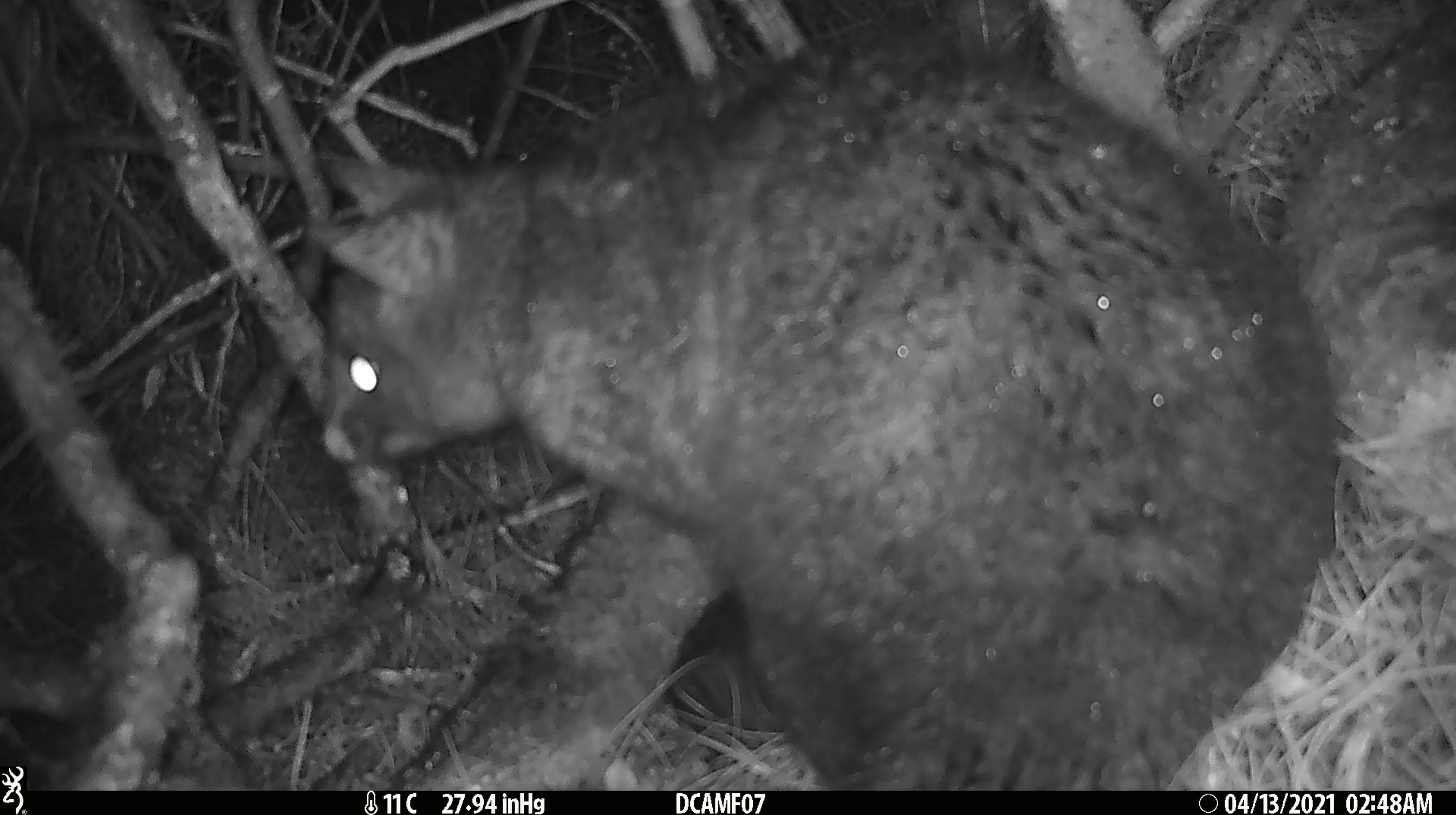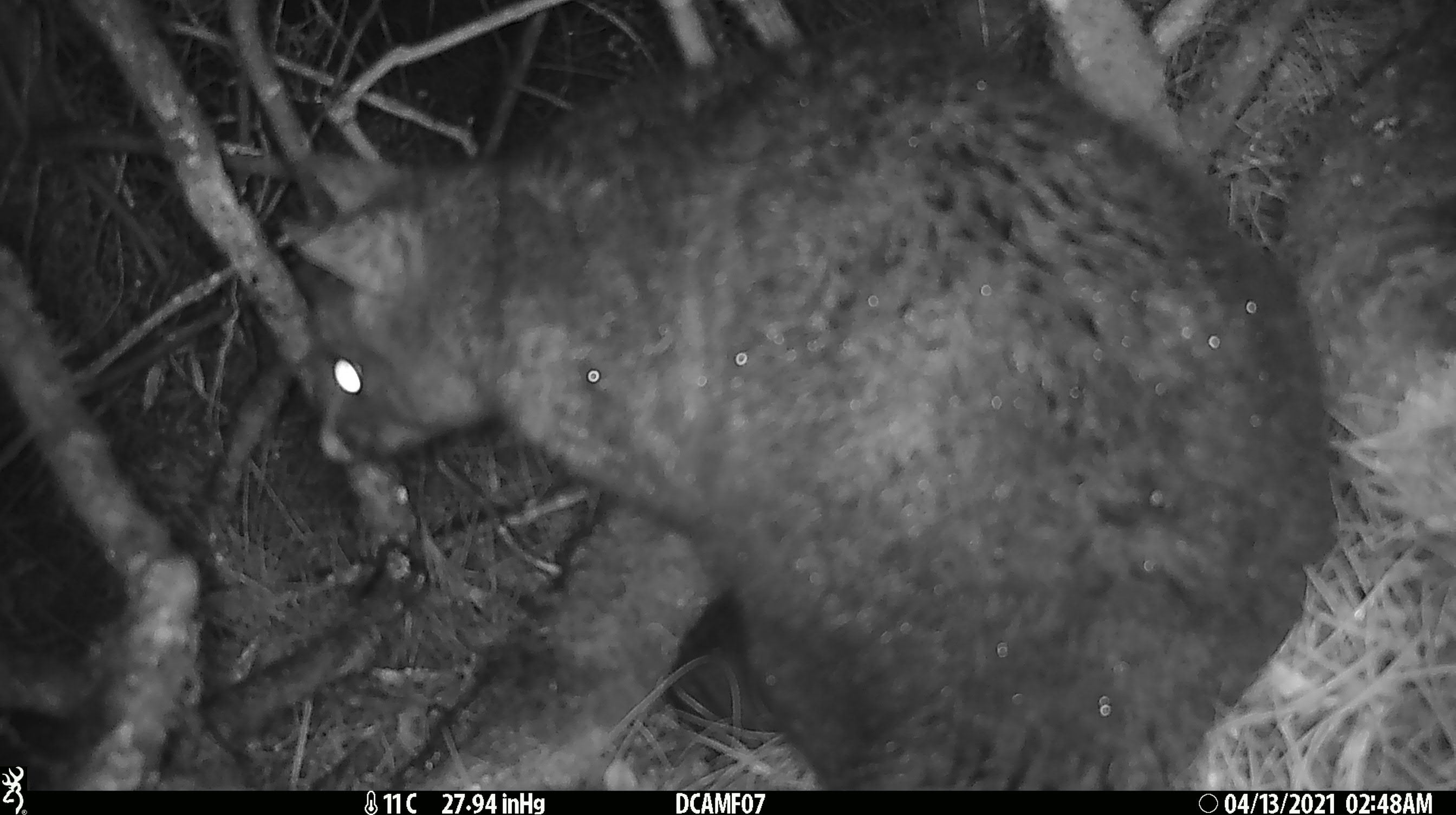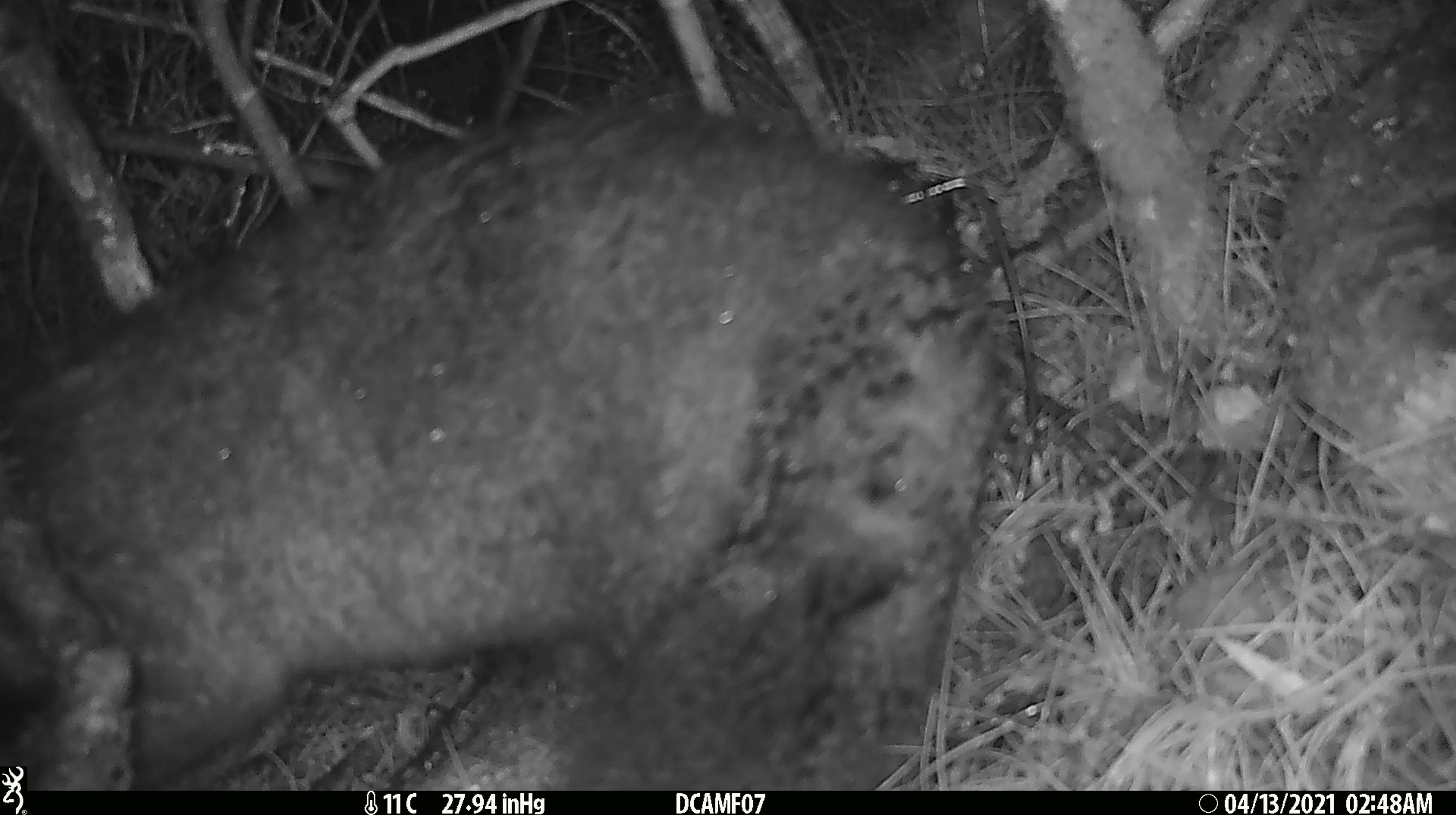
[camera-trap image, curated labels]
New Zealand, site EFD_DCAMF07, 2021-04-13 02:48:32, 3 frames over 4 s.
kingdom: Animalia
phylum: Chordata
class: Mammalia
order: Diprotodontia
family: Phalangeridae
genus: Trichosurus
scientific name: Trichosurus vulpecula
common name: common brushtail possum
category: possum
Possum (common brushtail possum) (Trichosurus vulpecula).